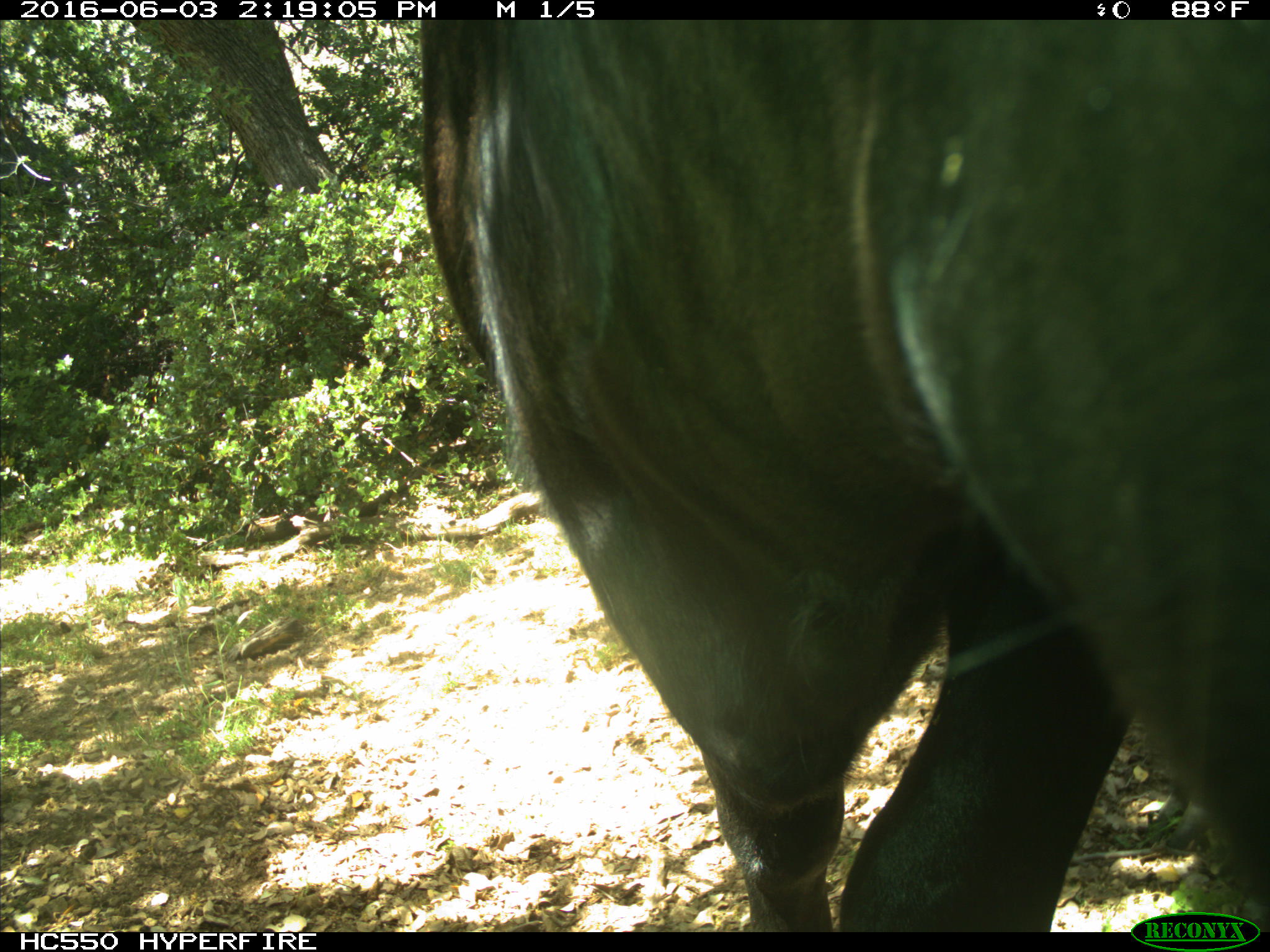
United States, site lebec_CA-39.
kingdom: Animalia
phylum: Chordata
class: Mammalia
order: Artiodactyla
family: Bovidae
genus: Bos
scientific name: Bos taurus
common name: domestic cow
Bos taurus (domestic cow).